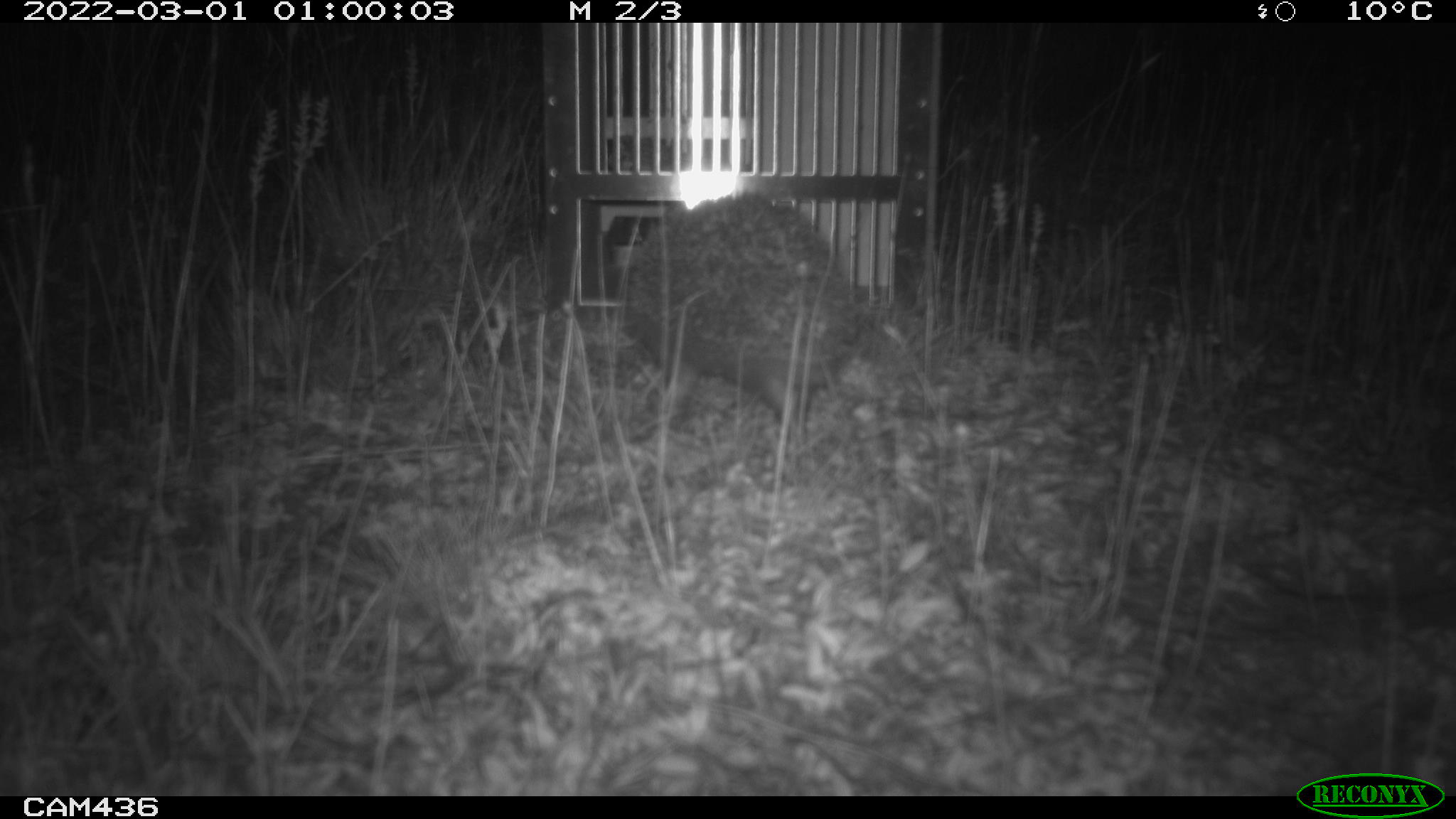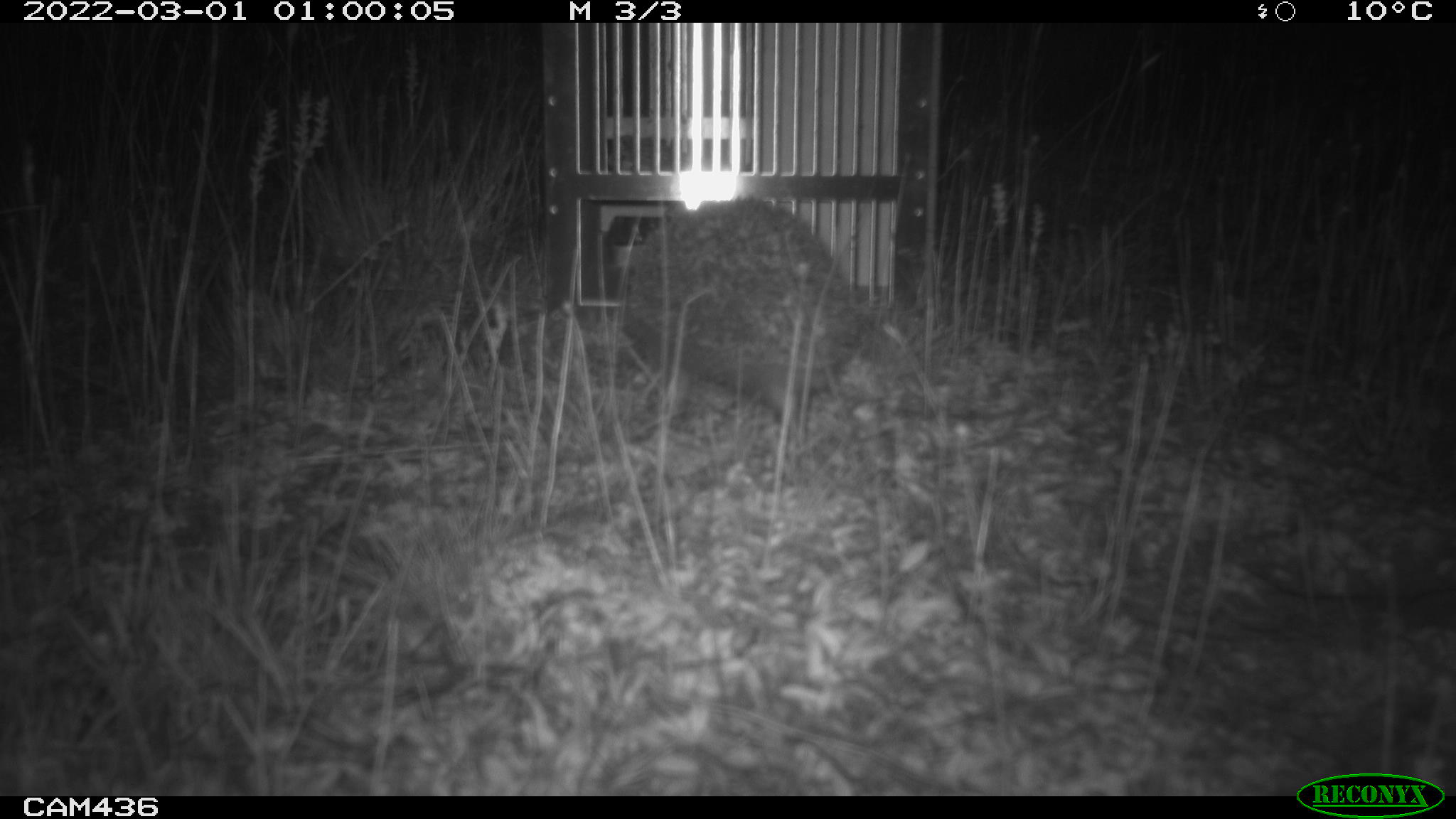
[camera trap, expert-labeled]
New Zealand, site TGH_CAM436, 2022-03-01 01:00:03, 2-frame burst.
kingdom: Animalia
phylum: Chordata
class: Mammalia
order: Eulipotyphla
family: Erinaceidae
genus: Erinaceus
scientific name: Erinaceus europaeus europaeus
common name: european hedgehog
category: hedgehog